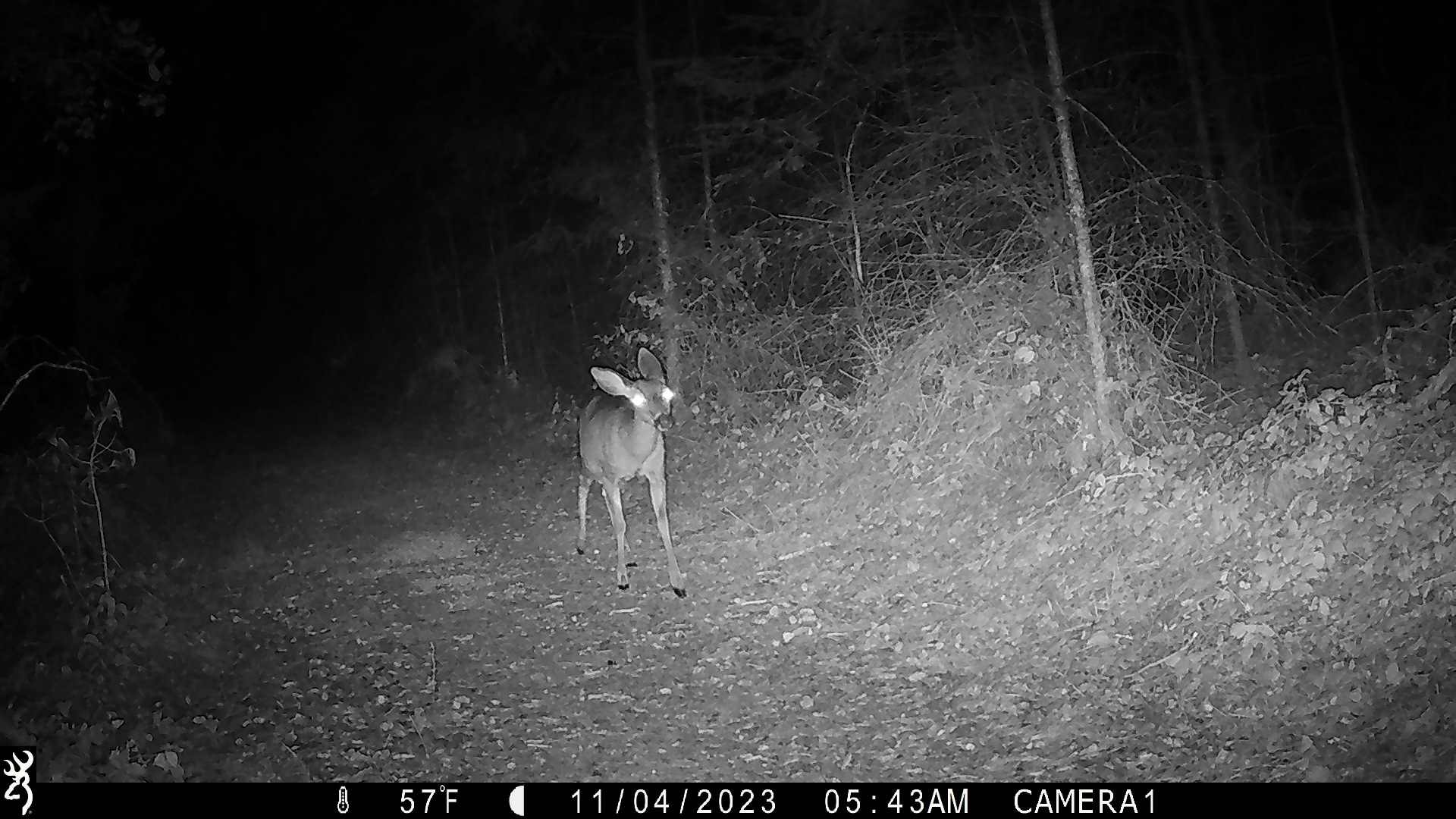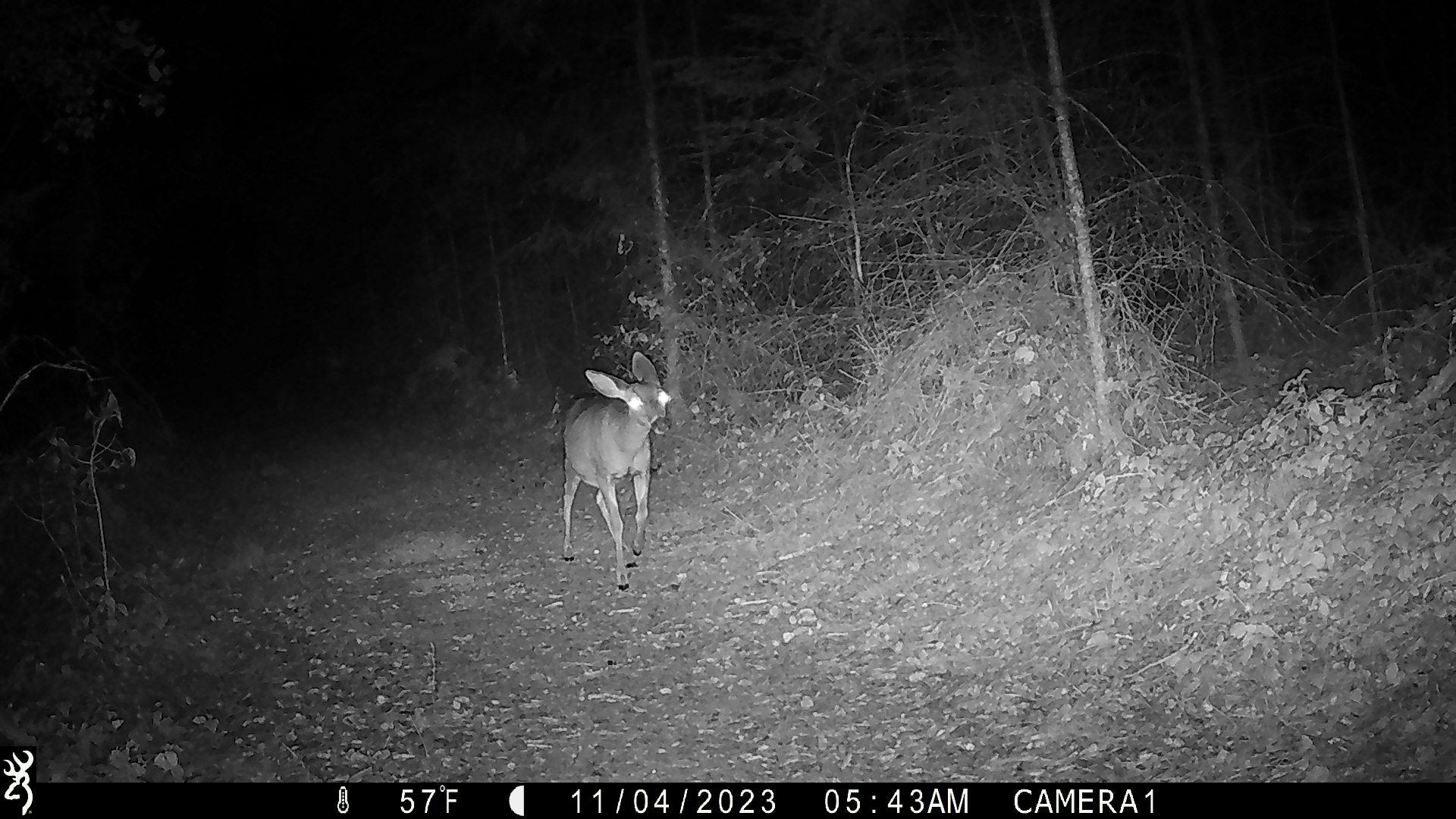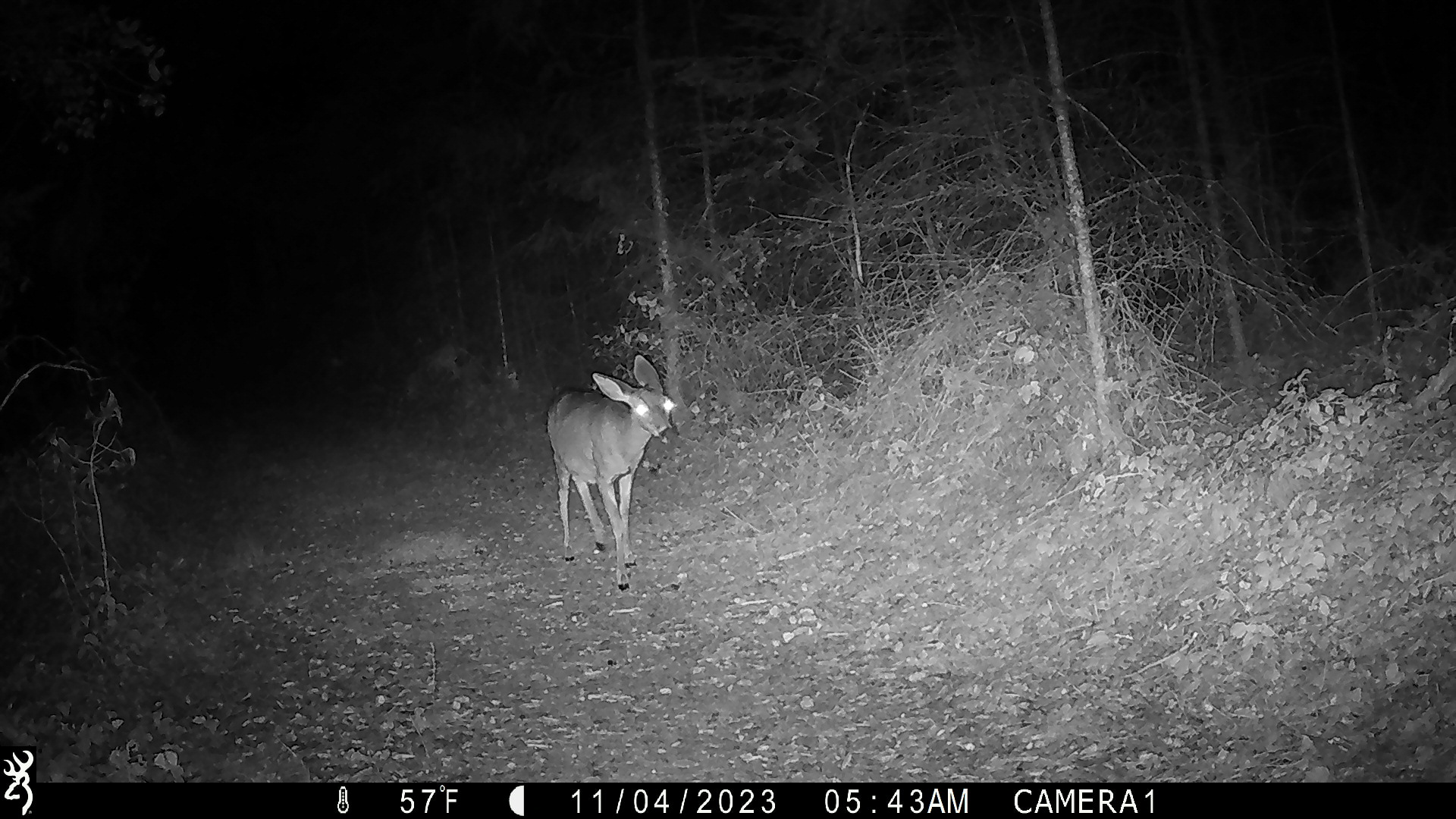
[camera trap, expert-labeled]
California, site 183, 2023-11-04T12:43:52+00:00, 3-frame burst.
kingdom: Animalia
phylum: Chordata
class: Mammalia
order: Artiodactyla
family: Cervidae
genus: Odocoileus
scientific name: Odocoileus hemionus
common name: mule deer